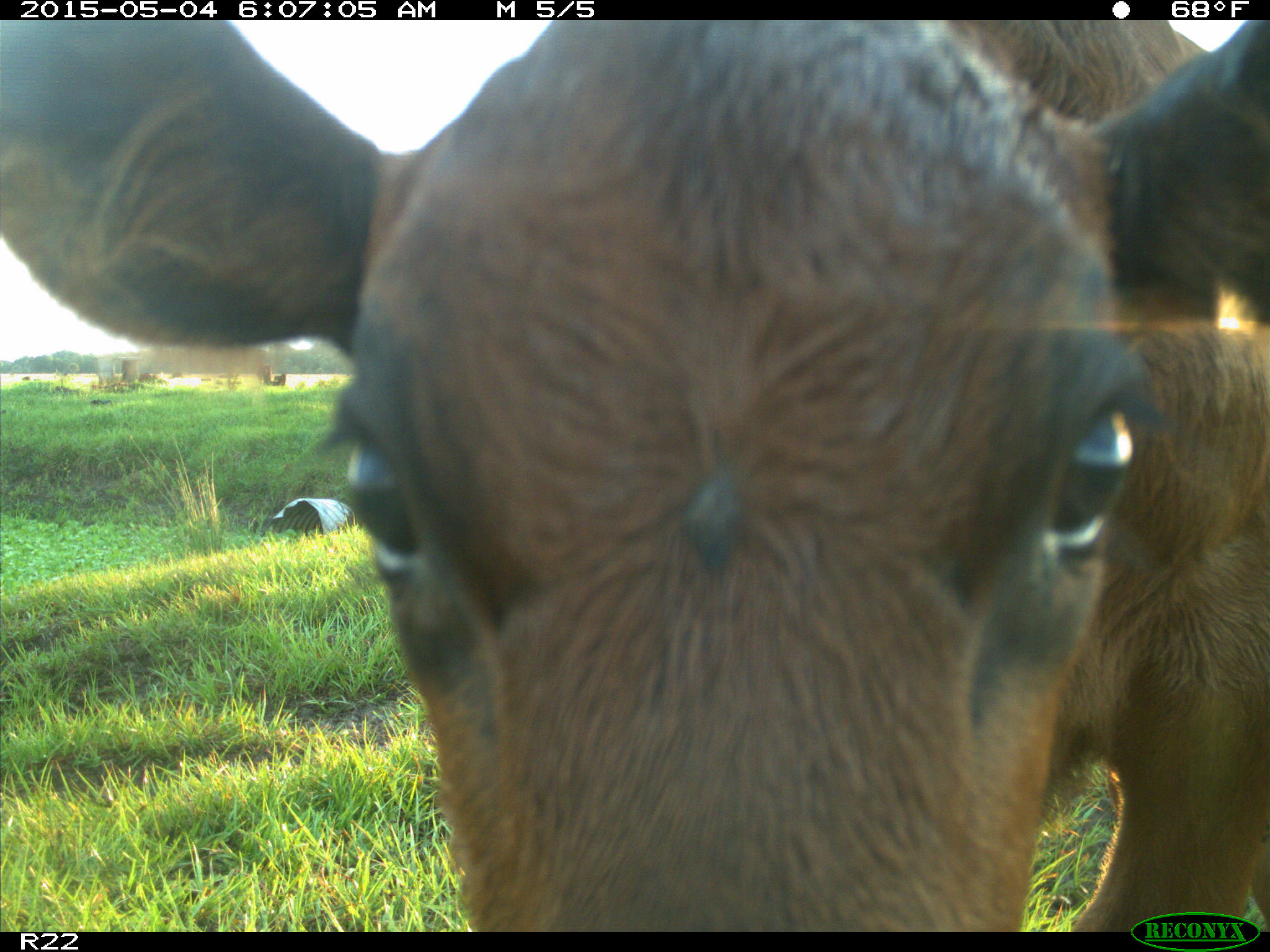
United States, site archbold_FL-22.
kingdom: Animalia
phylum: Chordata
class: Mammalia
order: Artiodactyla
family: Bovidae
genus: Bos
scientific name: Bos taurus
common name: domestic cow